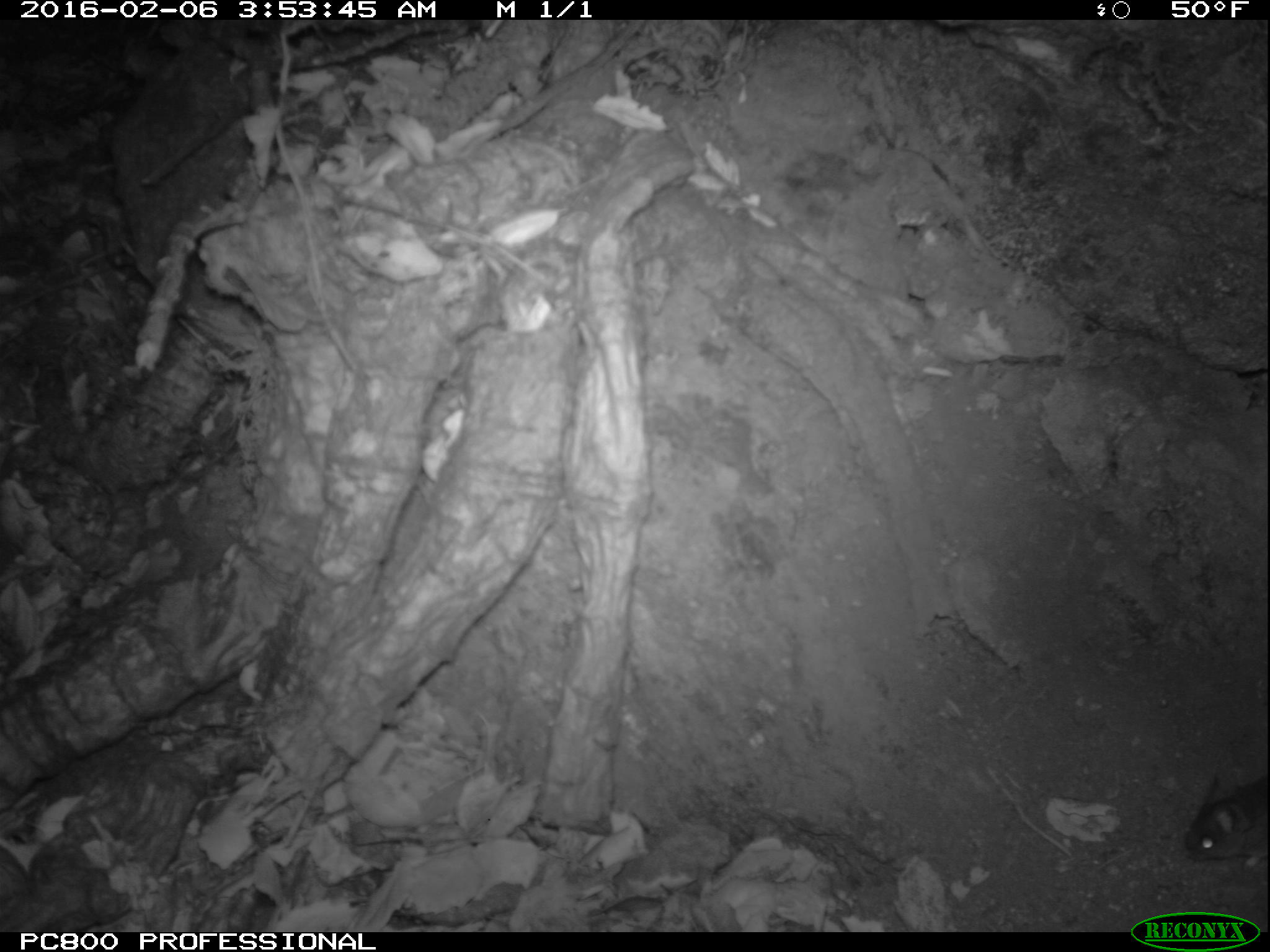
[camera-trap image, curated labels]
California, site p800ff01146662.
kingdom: Animalia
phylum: Chordata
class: Mammalia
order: Rodentia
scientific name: Rodentia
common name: rodent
Rodent (Rodentia).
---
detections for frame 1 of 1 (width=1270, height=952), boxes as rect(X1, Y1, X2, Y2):
rodent: rect(1186, 764, 1269, 860)